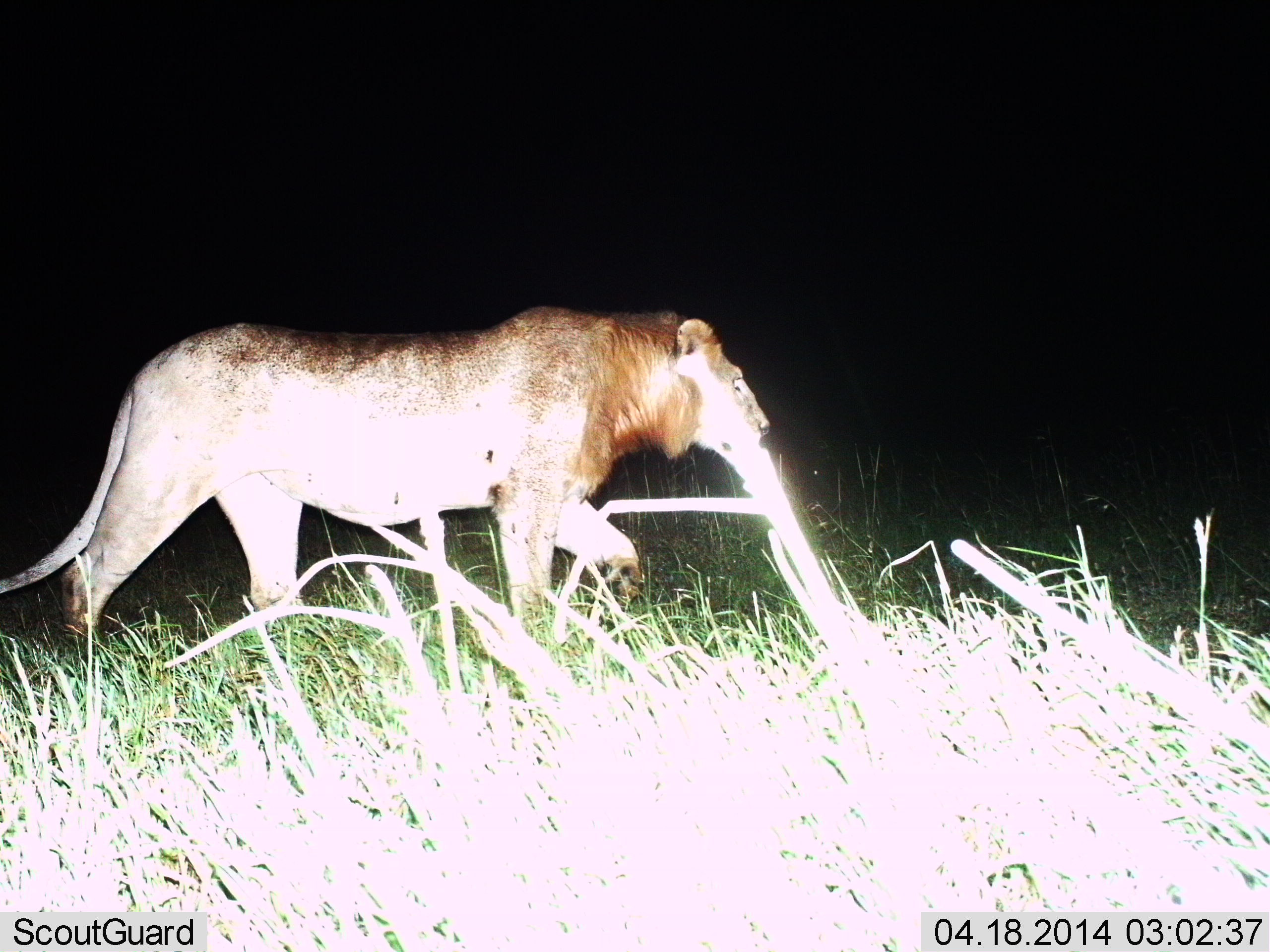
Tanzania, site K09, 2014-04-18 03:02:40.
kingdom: Animalia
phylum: Chordata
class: Mammalia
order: Carnivora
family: Felidae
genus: Panthera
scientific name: Panthera leo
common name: lion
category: lionmale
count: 1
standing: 0%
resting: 0%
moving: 100%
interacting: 0%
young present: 0%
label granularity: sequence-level